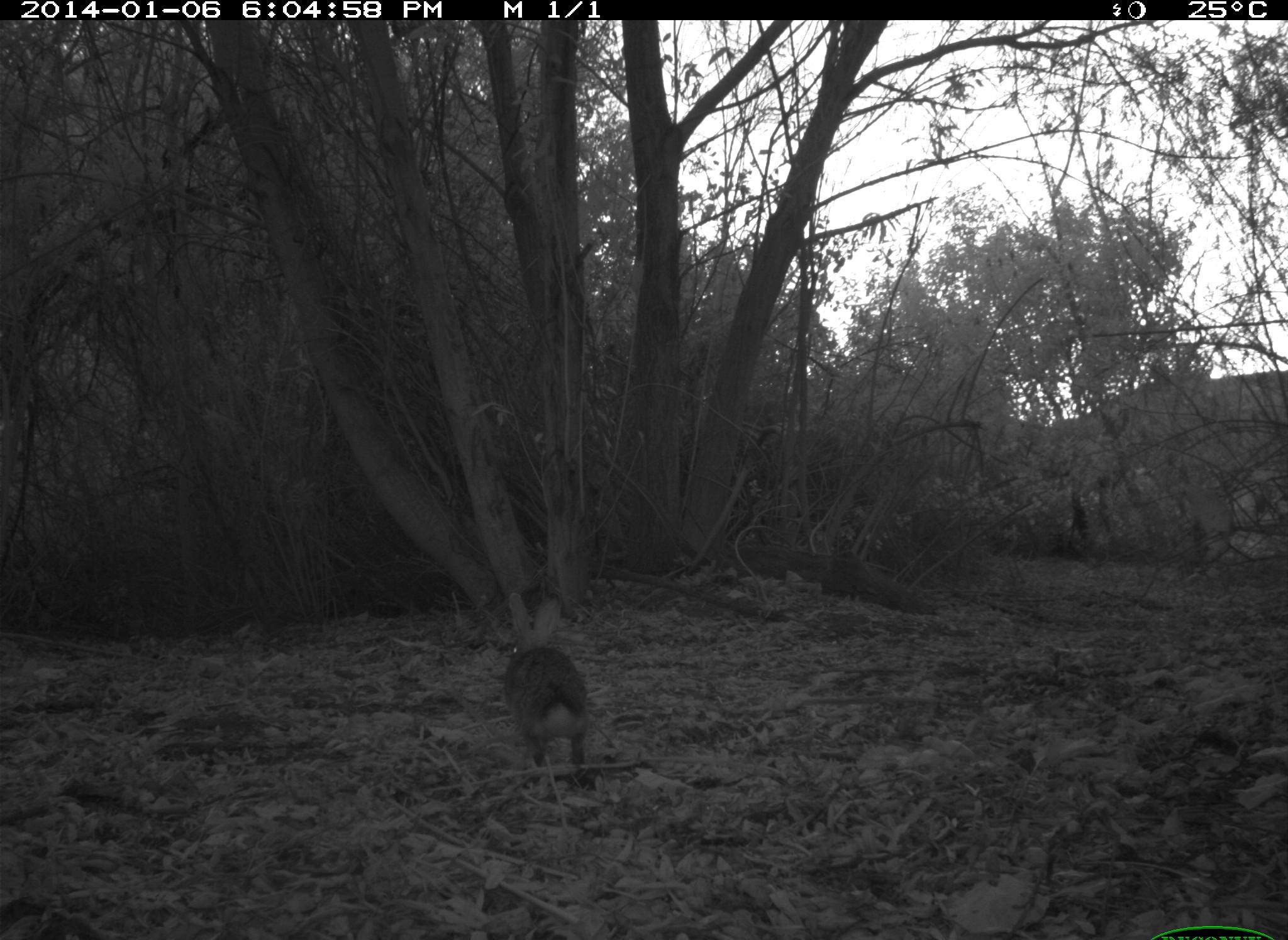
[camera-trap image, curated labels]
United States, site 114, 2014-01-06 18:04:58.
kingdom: Animalia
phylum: Chordata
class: Mammalia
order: Lagomorpha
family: Leporidae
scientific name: Leporidae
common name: rabbits and hares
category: rabbit